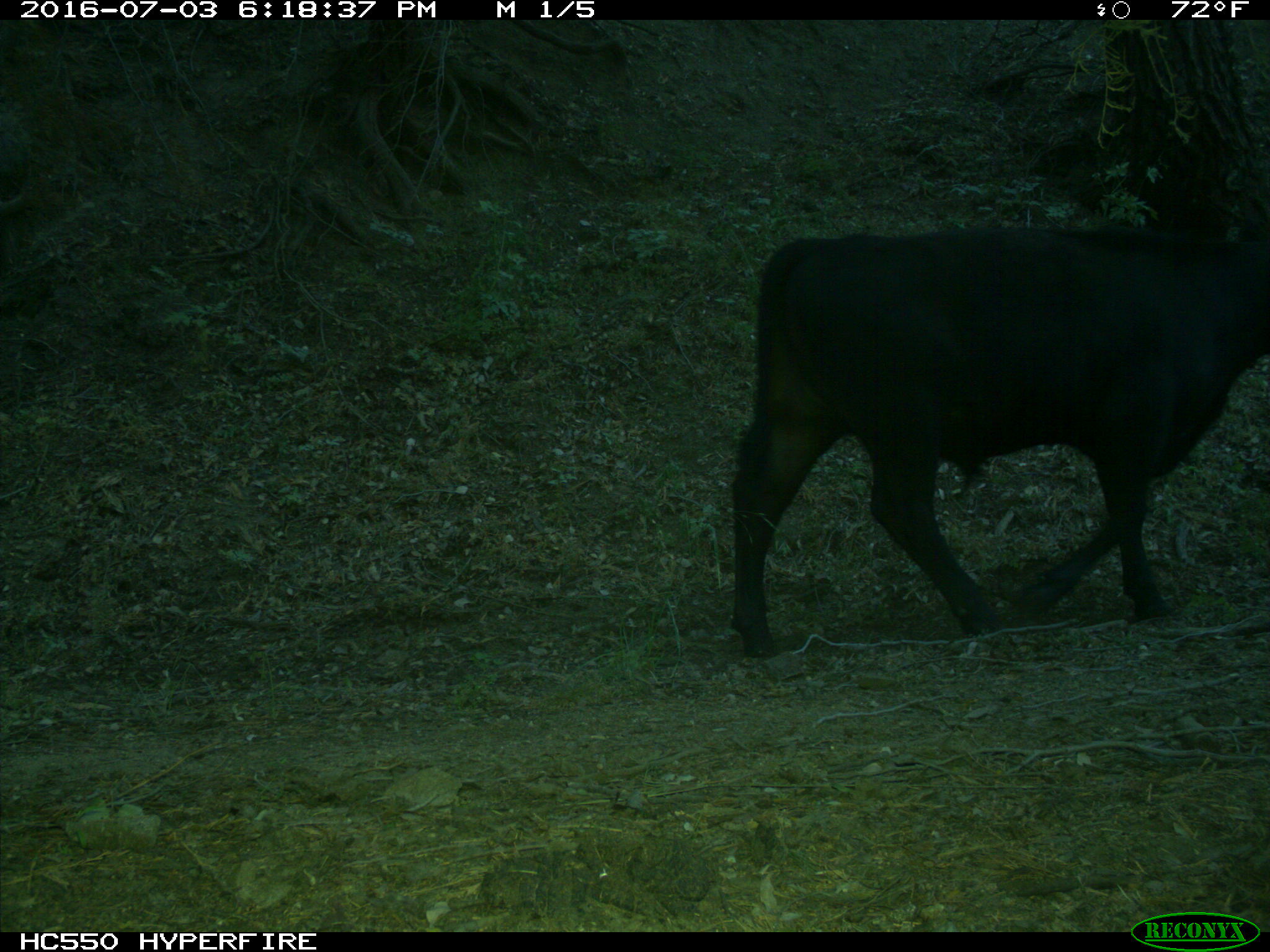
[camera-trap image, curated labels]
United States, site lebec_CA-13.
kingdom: Animalia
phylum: Chordata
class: Mammalia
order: Artiodactyla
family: Bovidae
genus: Bos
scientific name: Bos taurus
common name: domestic cow